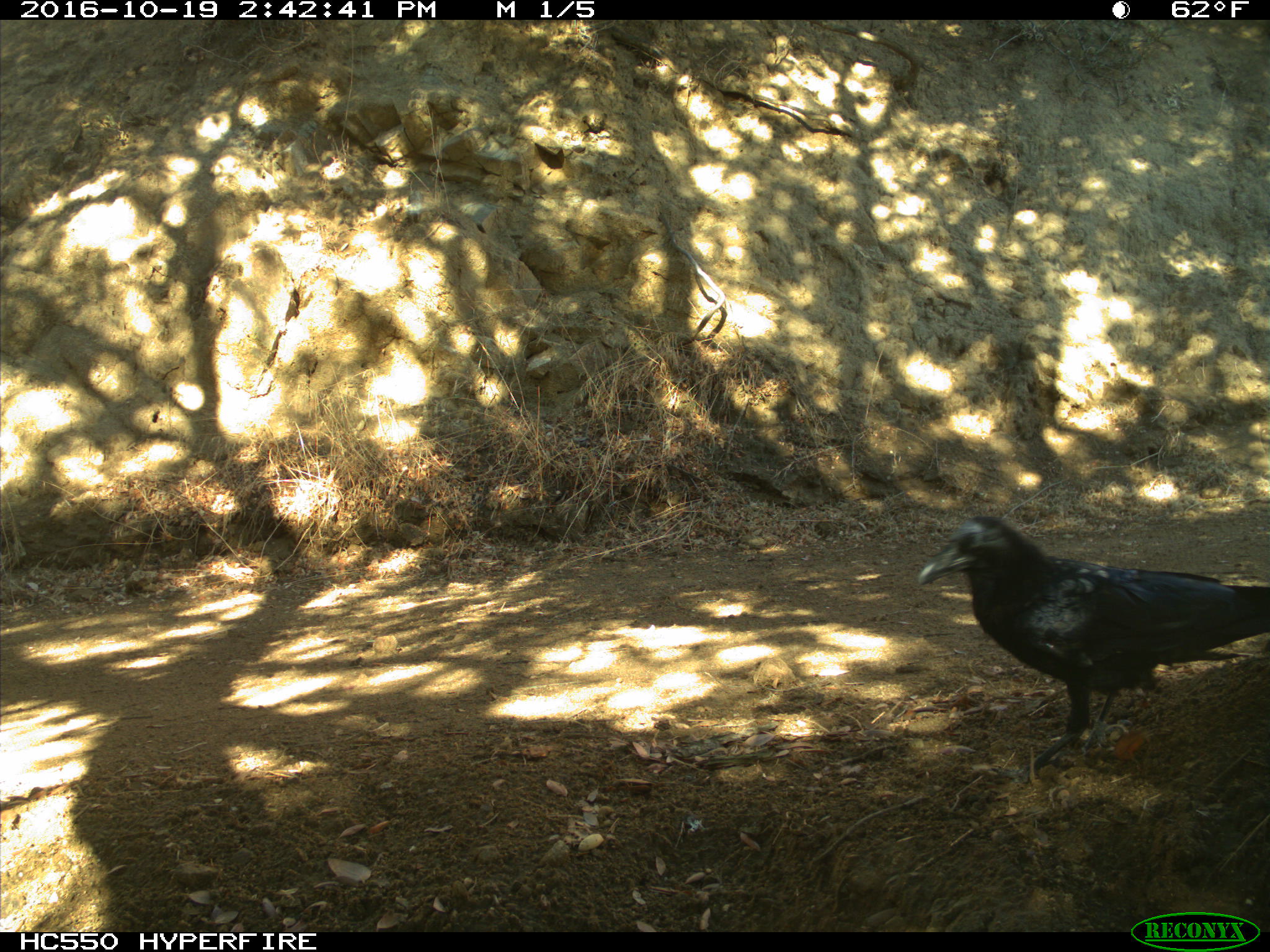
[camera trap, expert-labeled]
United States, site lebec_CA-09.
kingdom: Animalia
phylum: Chordata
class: Aves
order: Passeriformes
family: Corvidae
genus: Corvus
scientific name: Corvus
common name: crows and ravens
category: unidentified corvus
Unidentified corvus (crows and ravens) (Corvus).